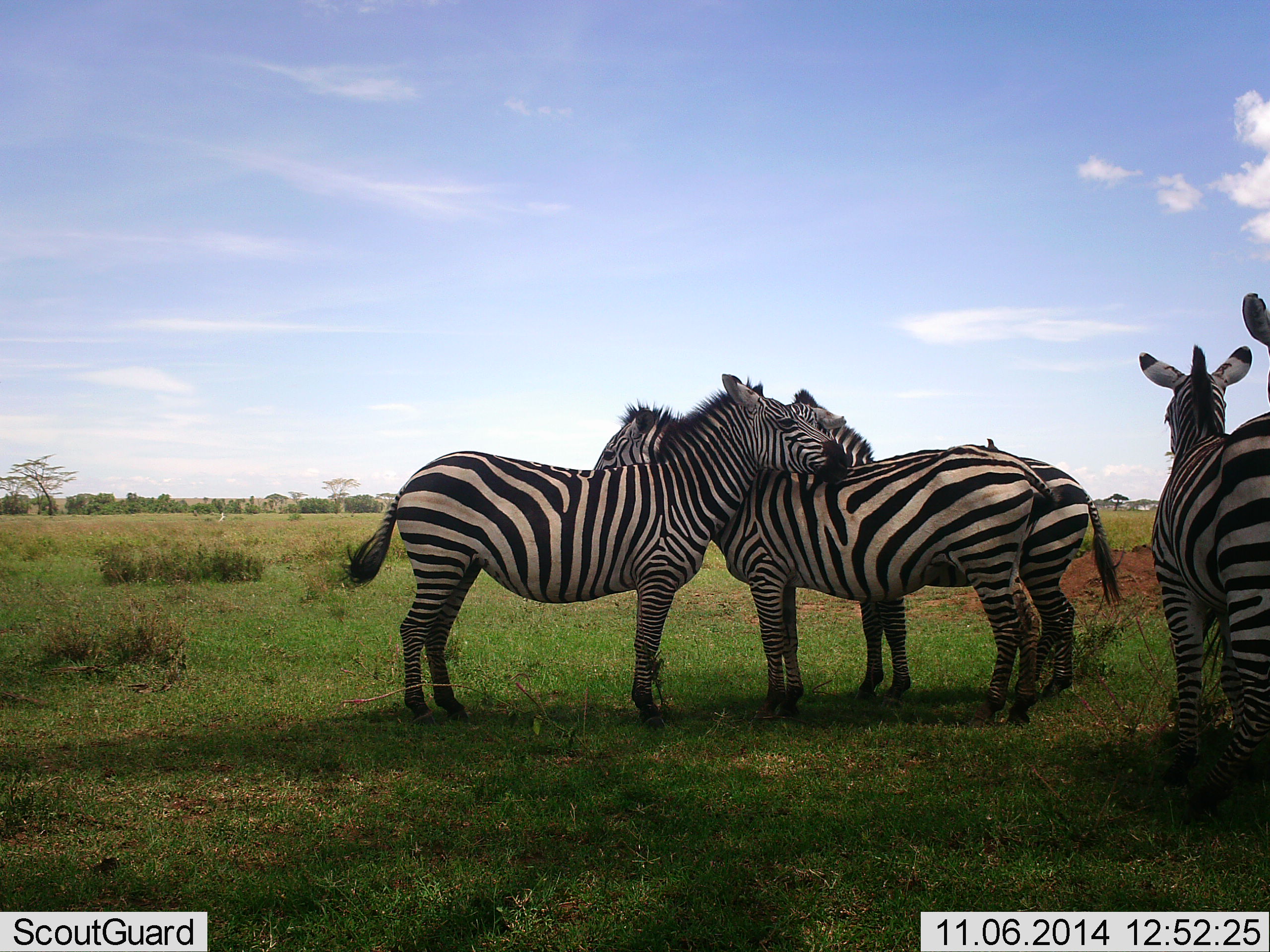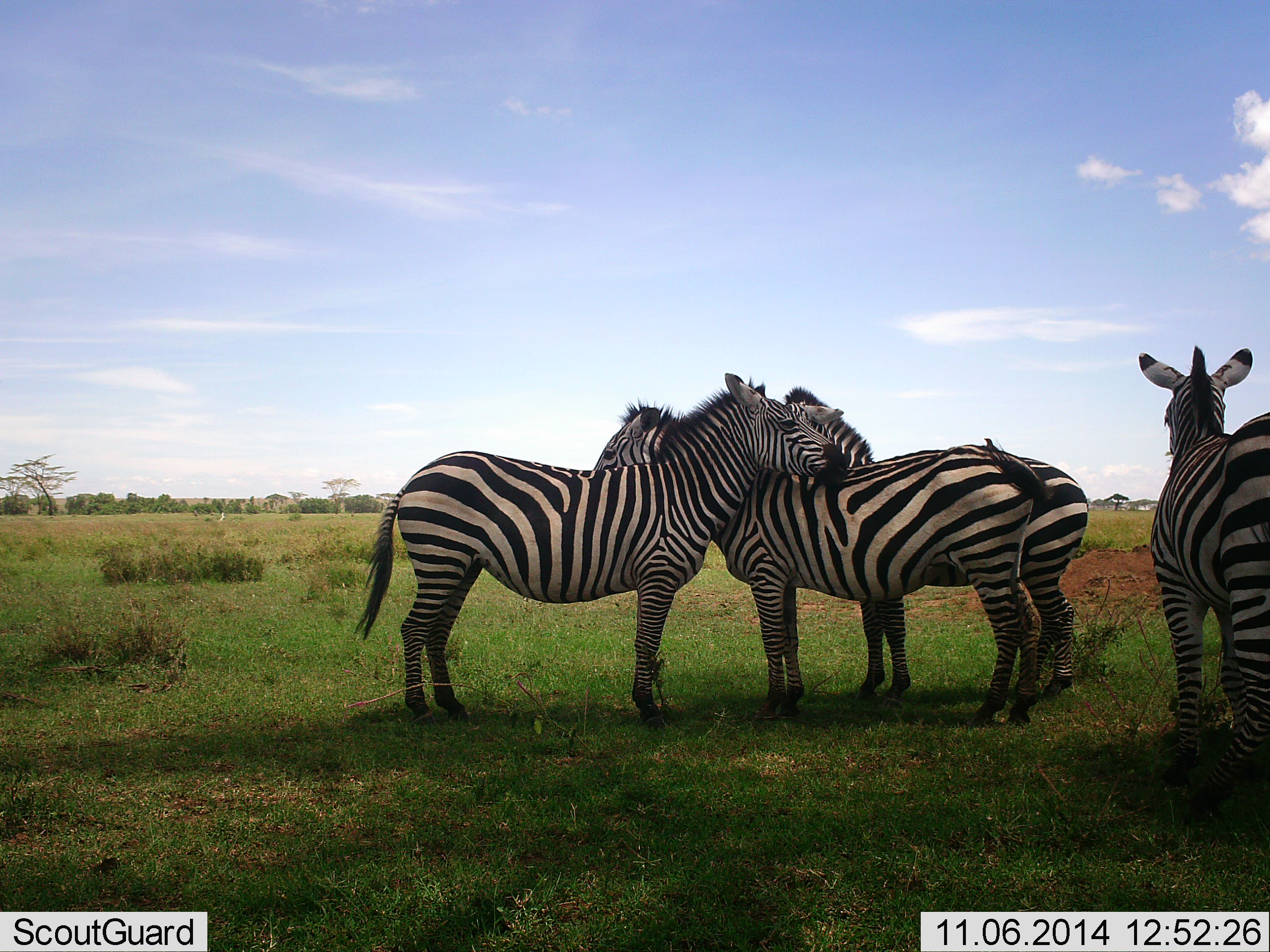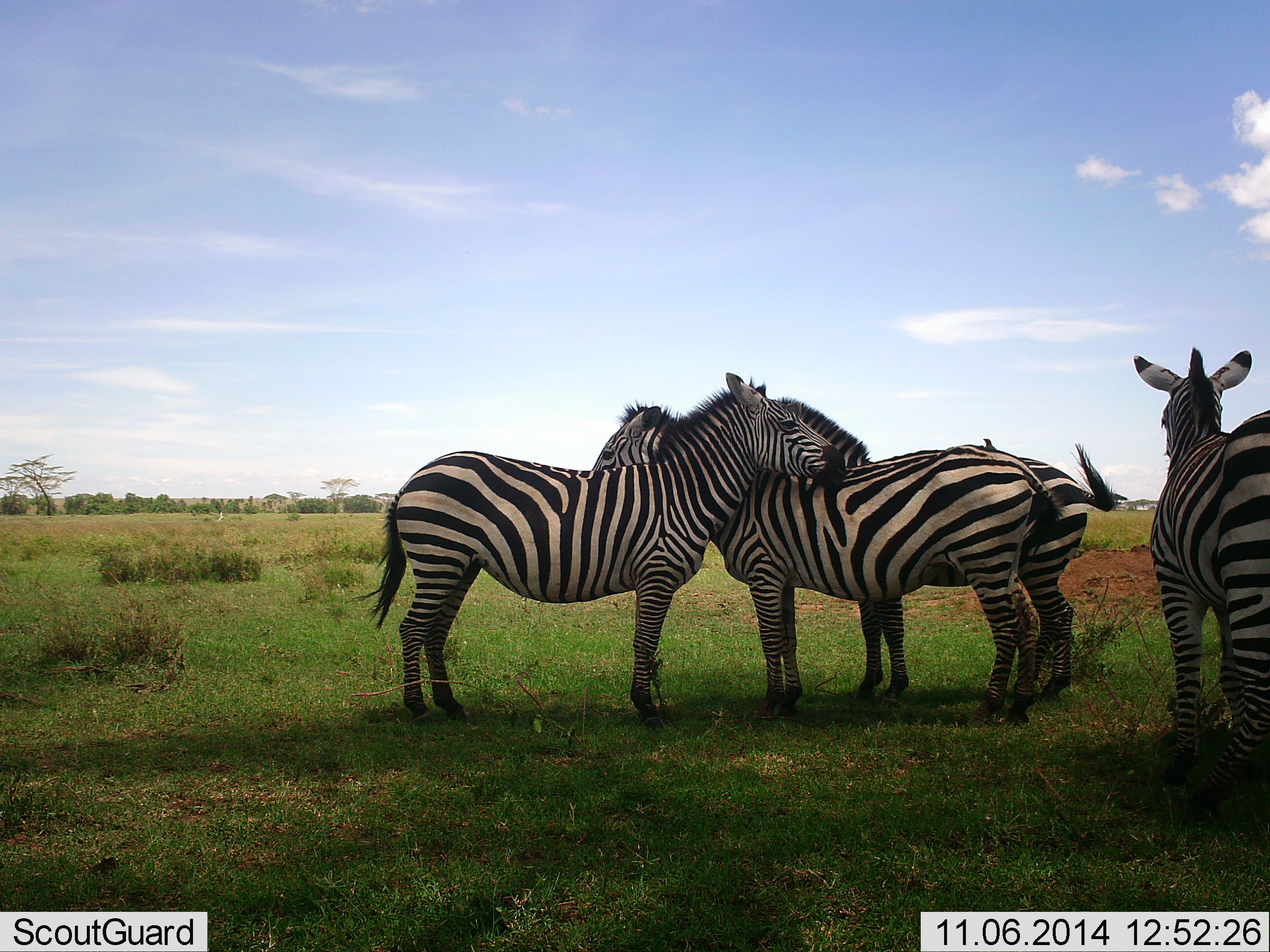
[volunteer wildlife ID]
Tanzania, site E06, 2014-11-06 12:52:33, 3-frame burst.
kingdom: Animalia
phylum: Chordata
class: Mammalia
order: Perissodactyla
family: Equidae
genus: Equus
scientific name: Equus quagga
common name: plains zebra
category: zebra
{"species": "zebra (plains zebra) (Equus quagga)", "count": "4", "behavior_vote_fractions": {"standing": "80%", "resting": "10%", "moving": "0%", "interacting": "70%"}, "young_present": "0%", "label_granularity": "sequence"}